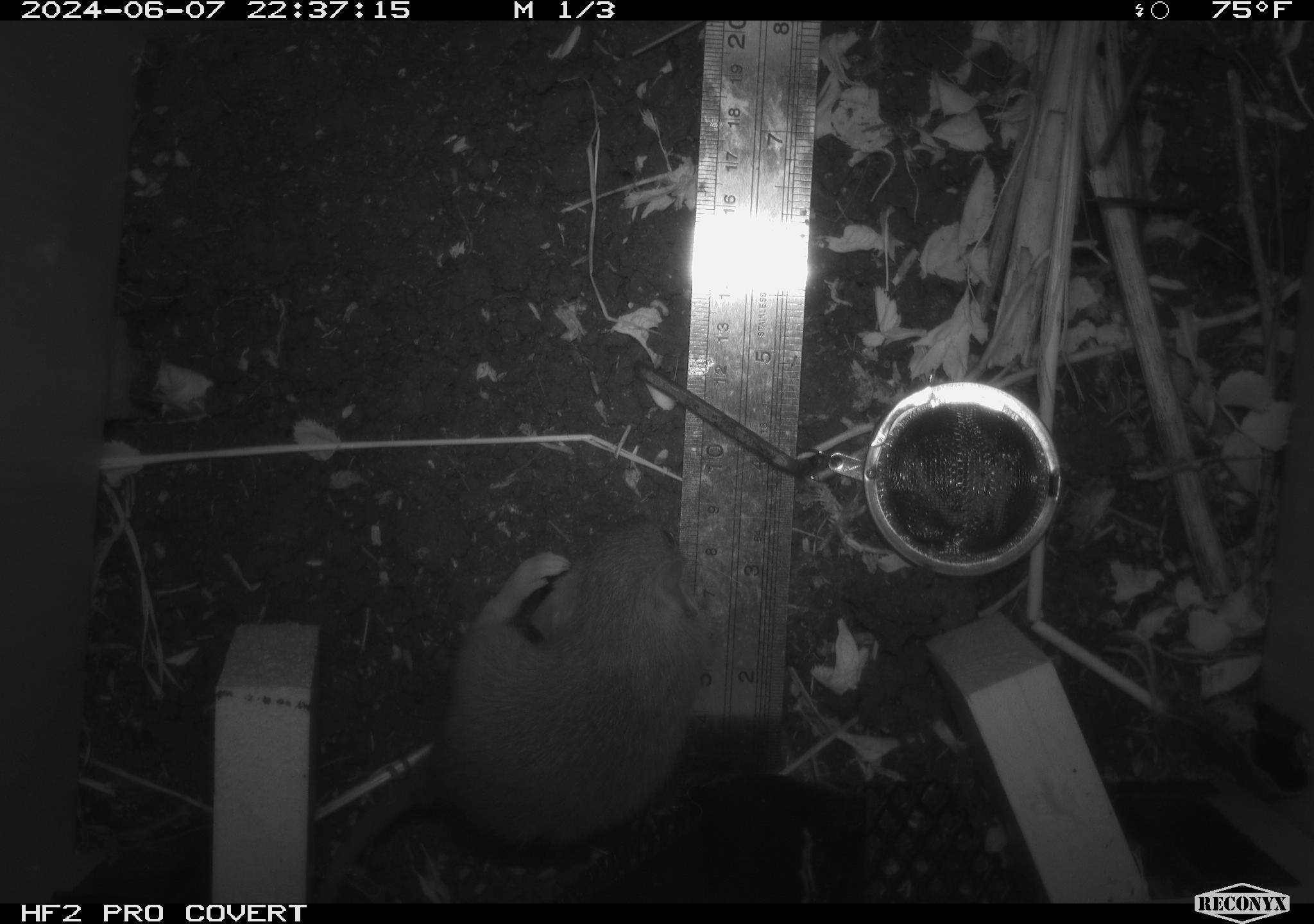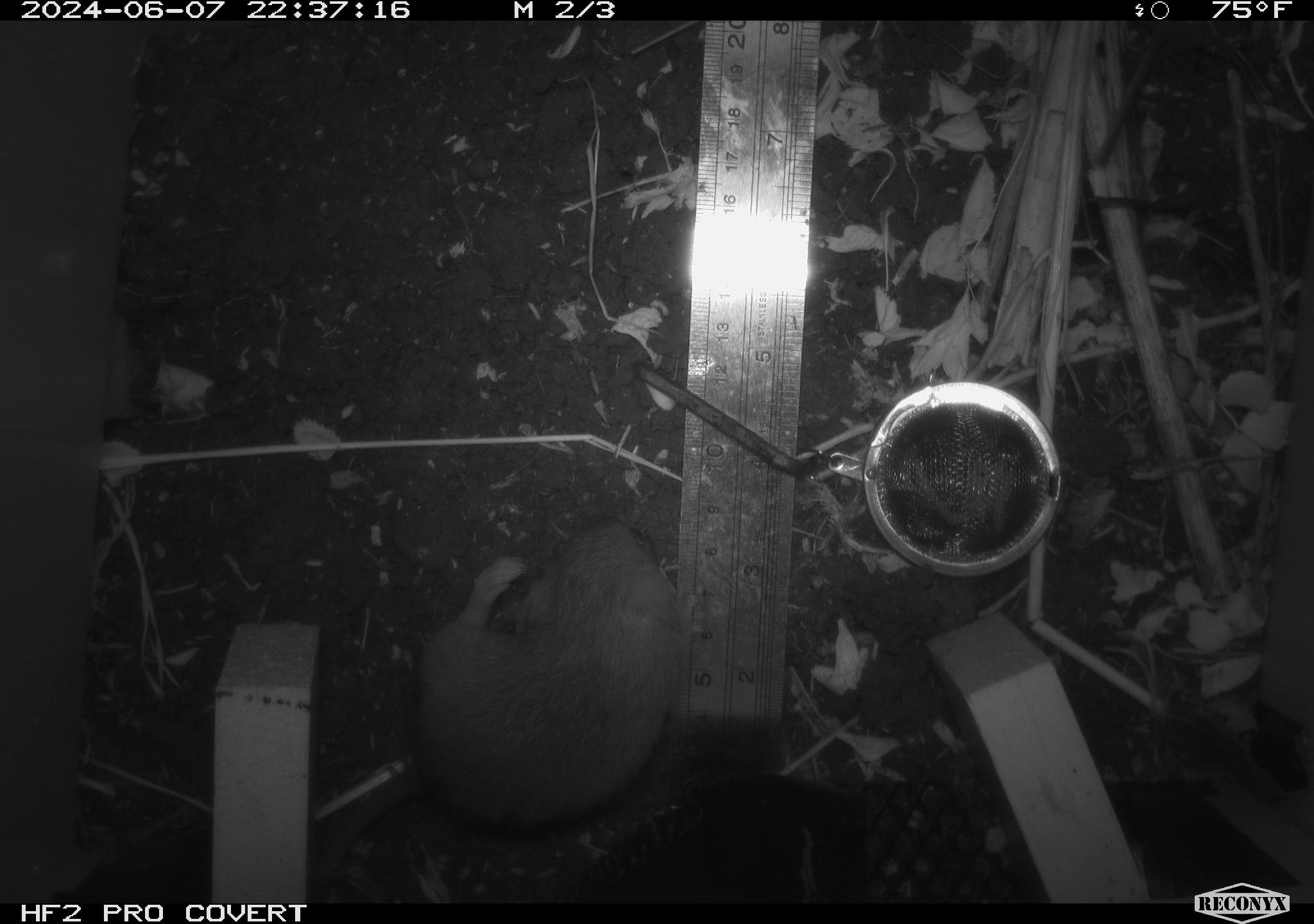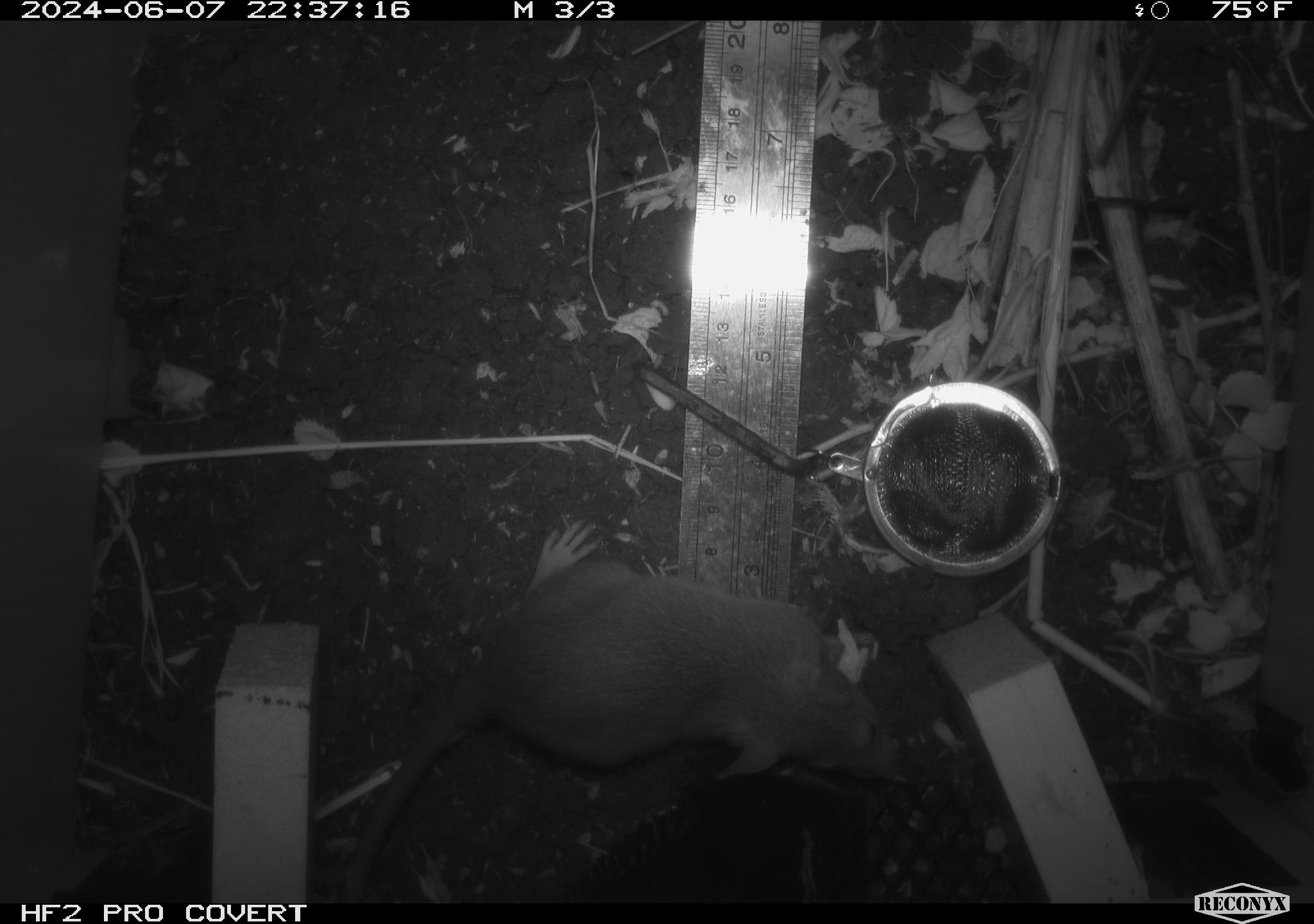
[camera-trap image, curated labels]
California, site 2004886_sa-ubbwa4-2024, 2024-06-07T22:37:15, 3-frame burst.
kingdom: Animalia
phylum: Chordata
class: Mammalia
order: Rodentia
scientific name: Rodentia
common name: woodrat or rat or mouse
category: woodrat or rat or mouse species